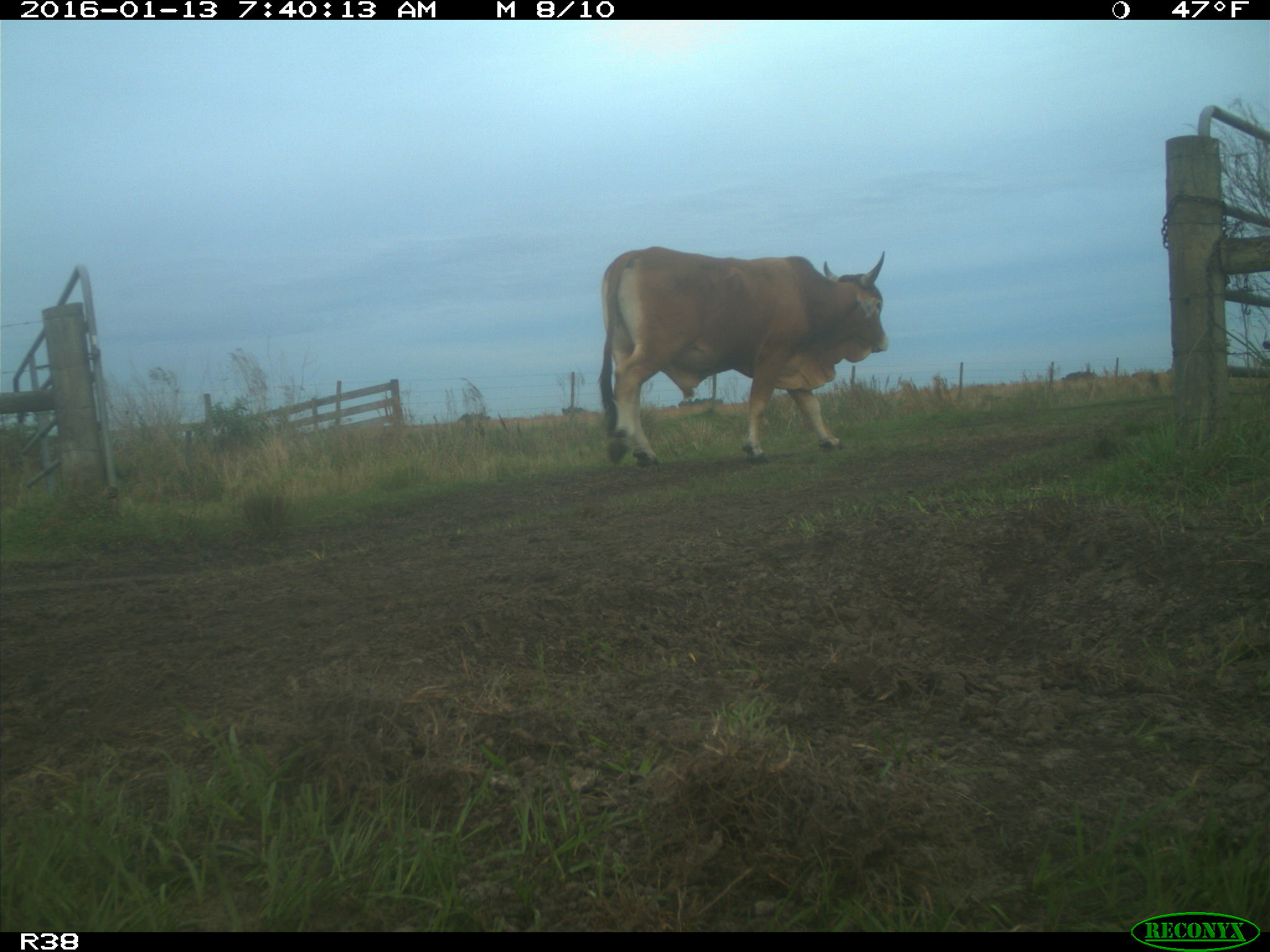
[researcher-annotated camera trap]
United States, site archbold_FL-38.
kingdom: Animalia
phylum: Chordata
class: Mammalia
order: Artiodactyla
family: Bovidae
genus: Bos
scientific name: Bos taurus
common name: domestic cow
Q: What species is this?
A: Bos taurus (domestic cow).